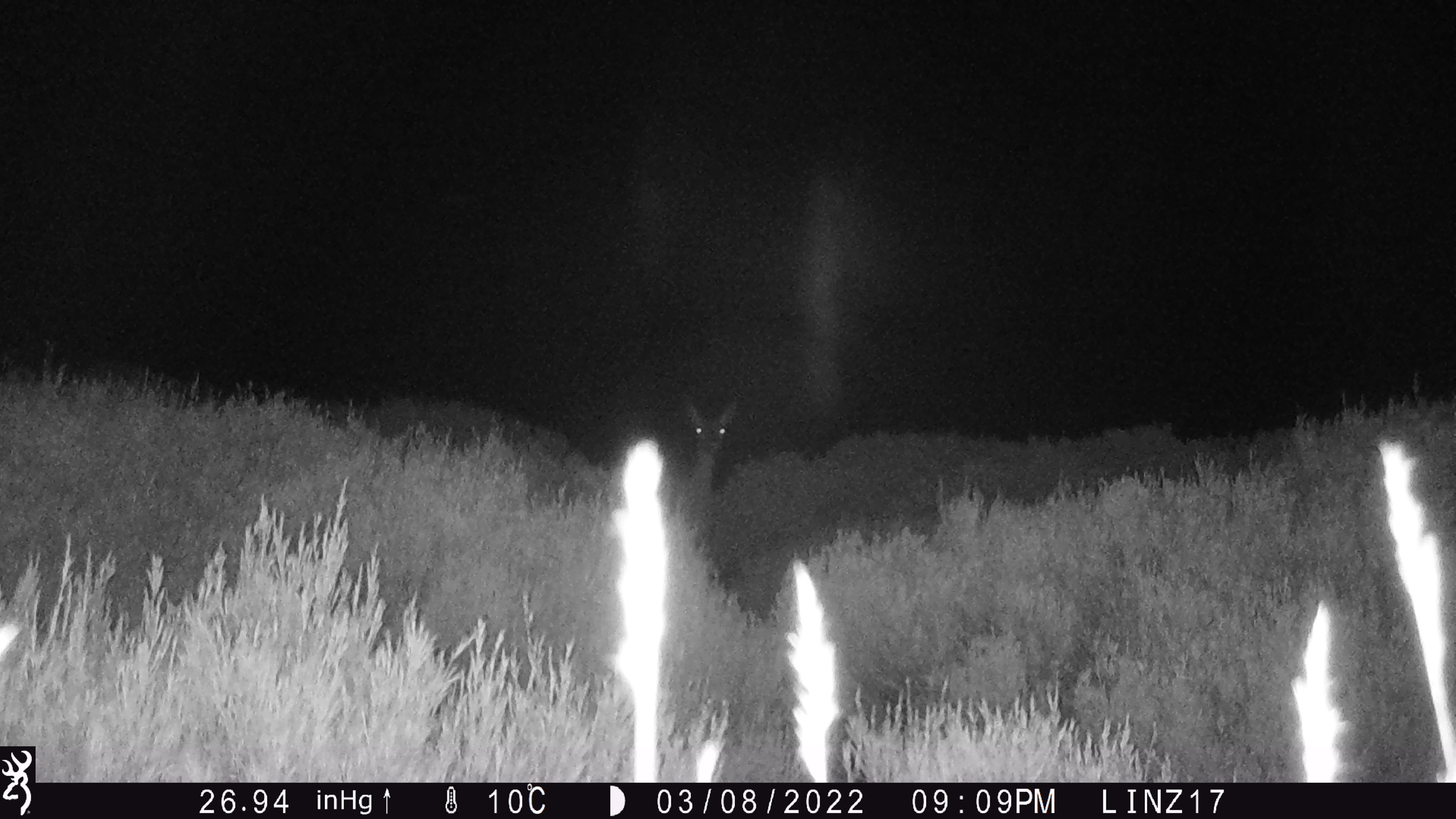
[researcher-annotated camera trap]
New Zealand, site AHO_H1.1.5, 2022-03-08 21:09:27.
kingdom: Animalia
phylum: Chordata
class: Mammalia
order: Artiodactyla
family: Cervidae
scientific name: Cervidae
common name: deer